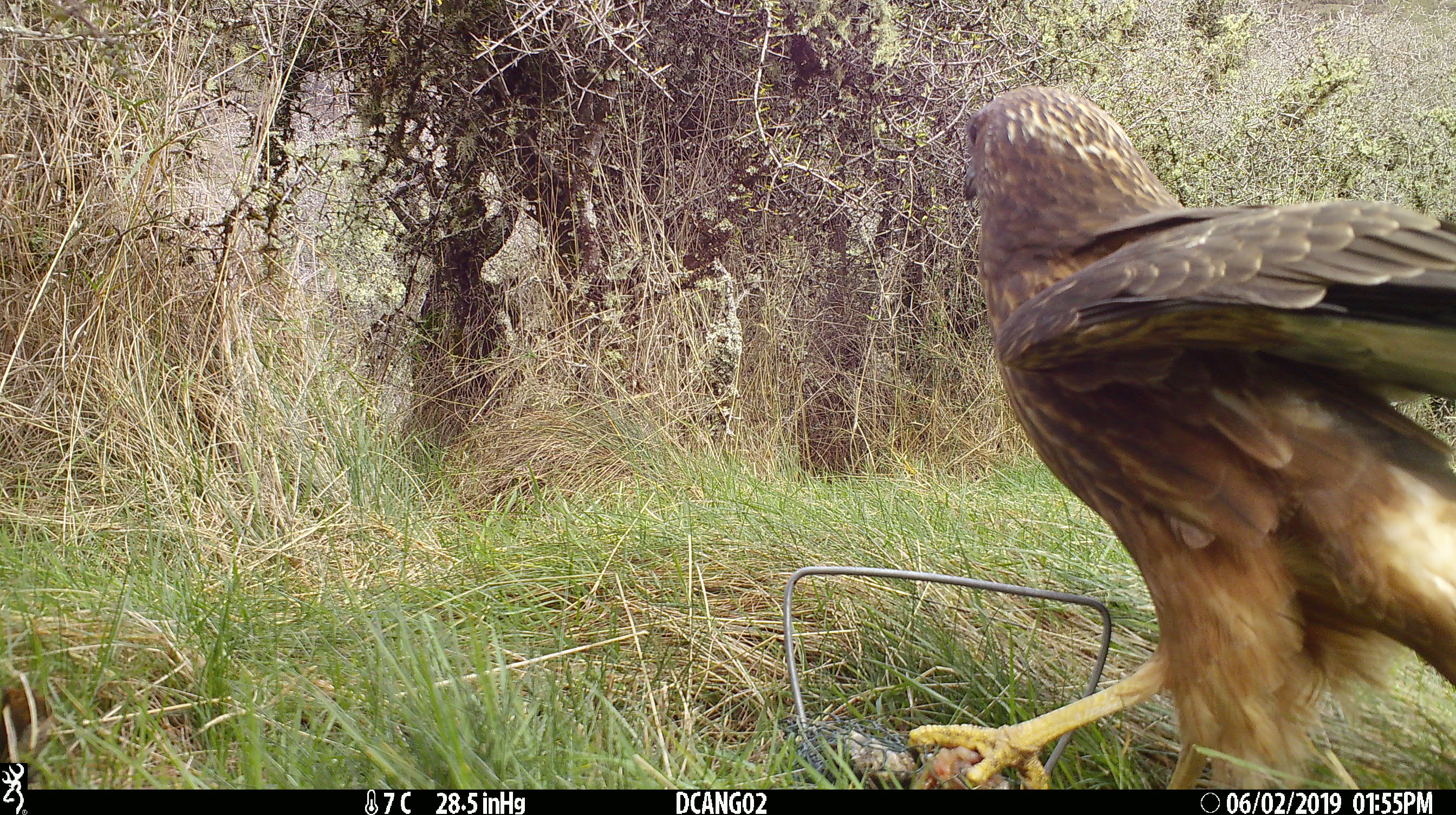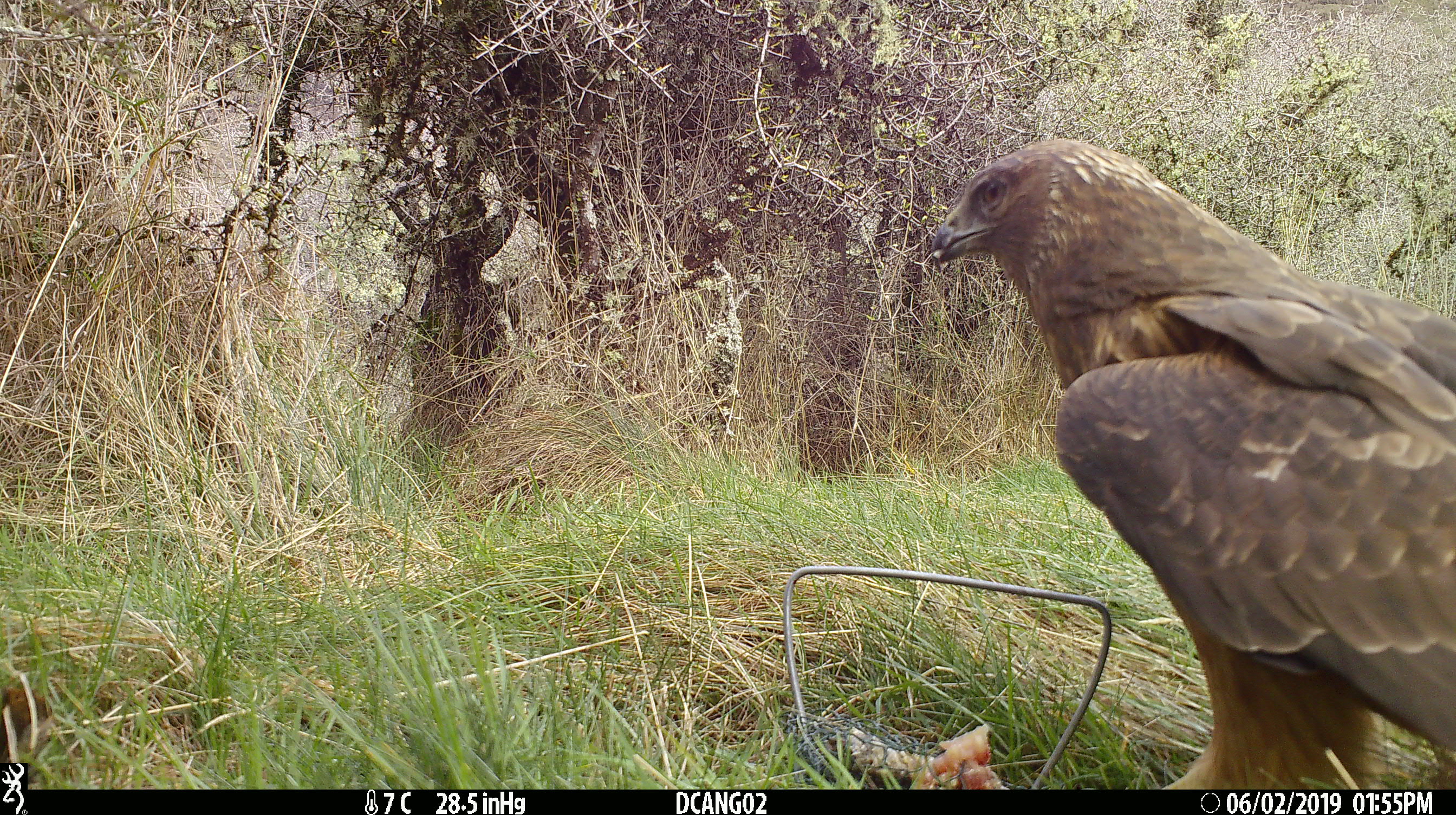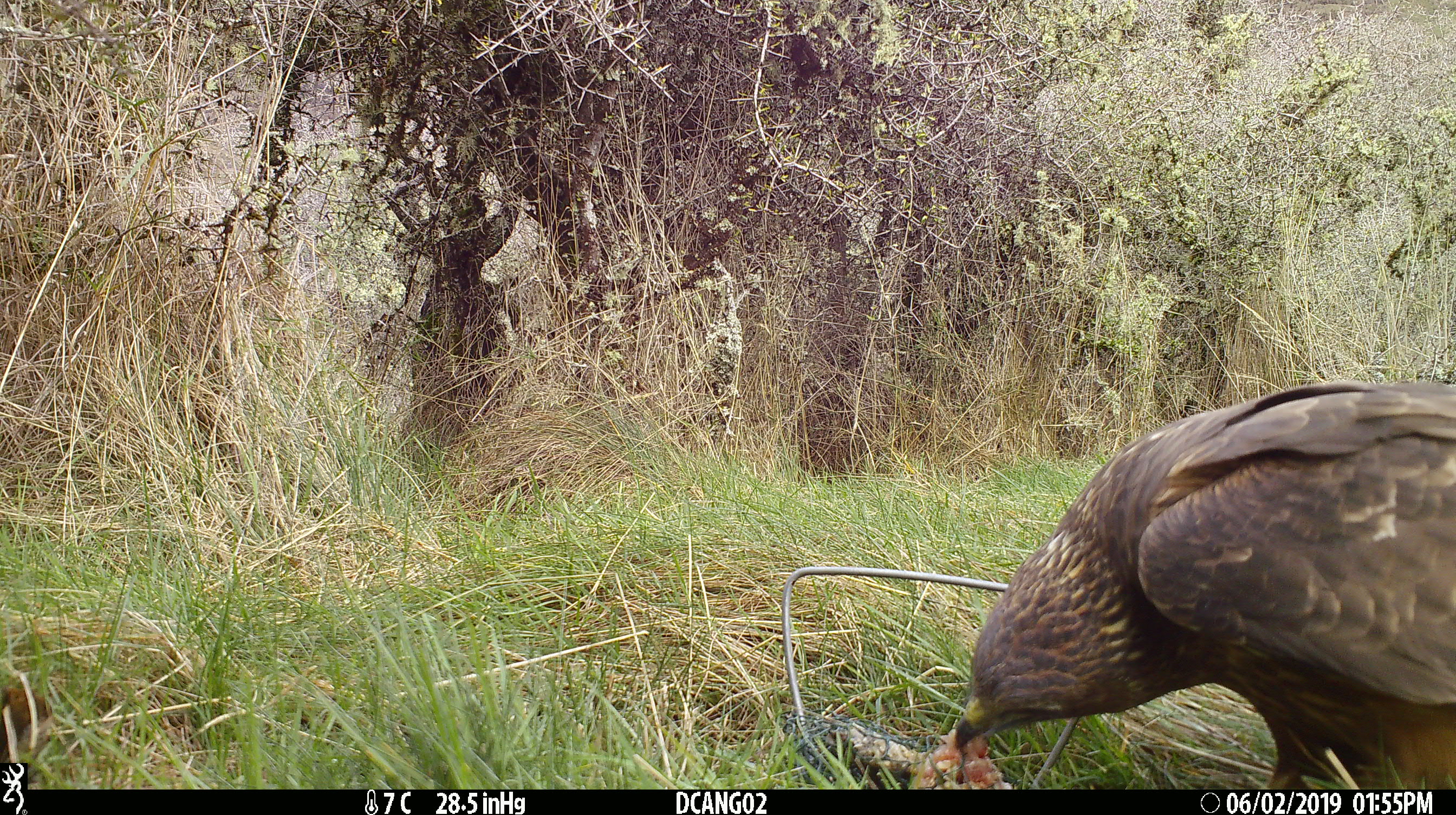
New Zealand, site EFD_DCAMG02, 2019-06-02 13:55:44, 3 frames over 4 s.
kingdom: Animalia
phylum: Chordata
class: Aves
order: Accipitriformes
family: Accipitridae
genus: Circus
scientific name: Circus approximans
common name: swamp harrier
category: harrier